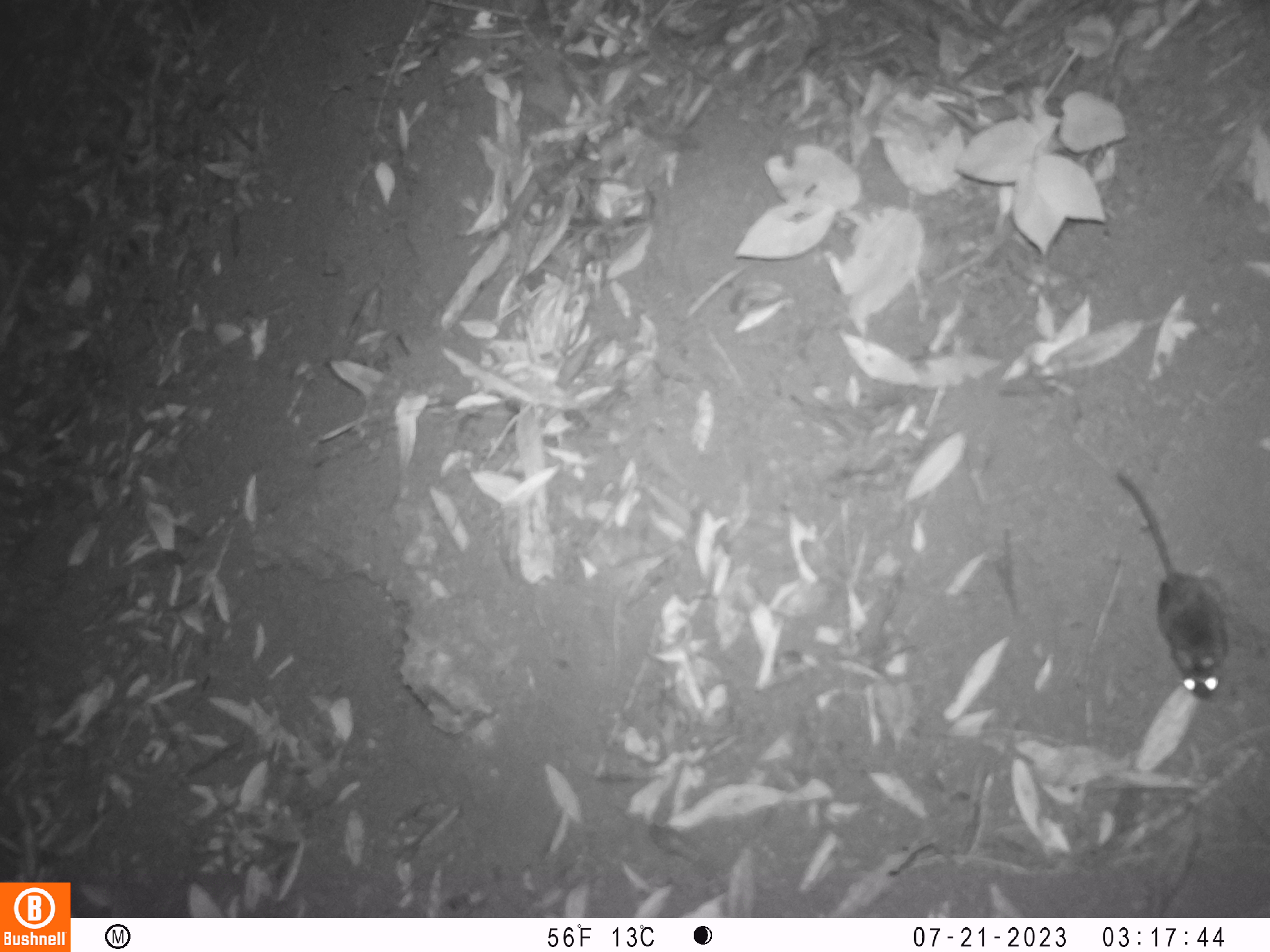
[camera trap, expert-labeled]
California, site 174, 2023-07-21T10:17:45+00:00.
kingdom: Animalia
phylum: Chordata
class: Mammalia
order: Rodentia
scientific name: Rodentia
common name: mouse or rat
Mouse or rat (Rodentia).